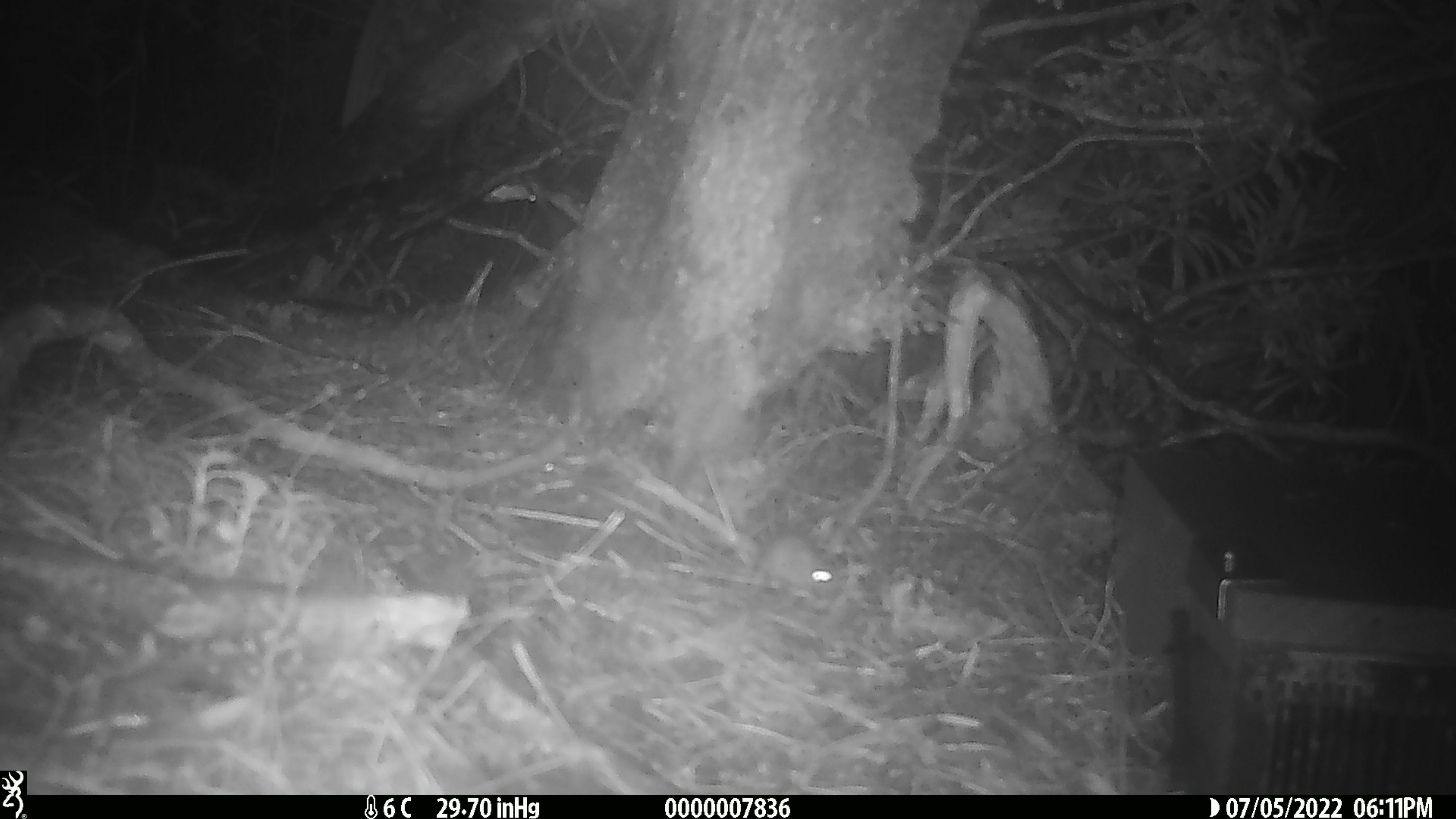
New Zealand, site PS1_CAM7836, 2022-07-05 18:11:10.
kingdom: Animalia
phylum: Chordata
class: Mammalia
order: Rodentia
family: Muridae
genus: Mus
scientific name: Mus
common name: mouse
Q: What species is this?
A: Mouse (Mus).